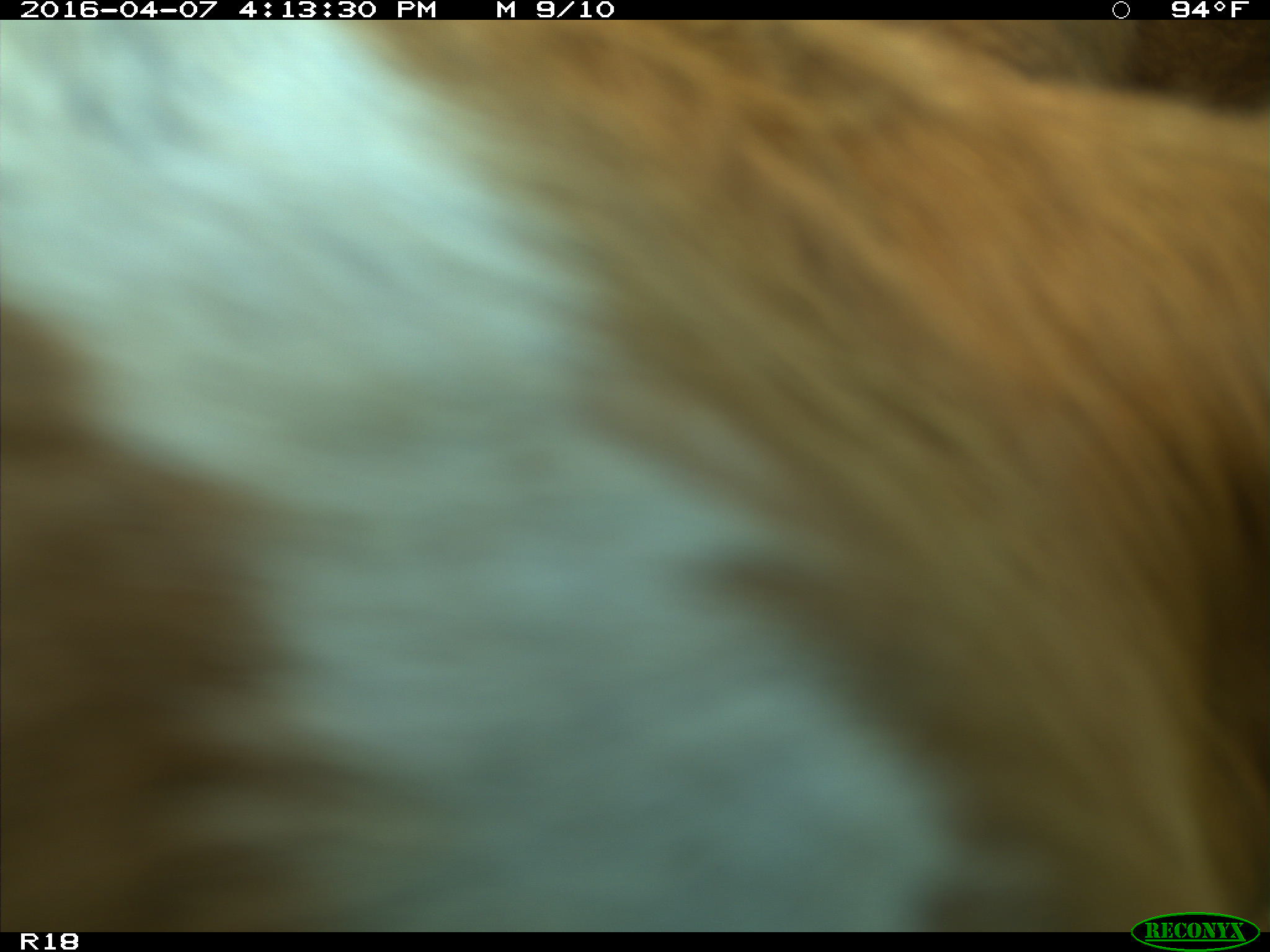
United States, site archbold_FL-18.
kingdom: Animalia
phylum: Chordata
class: Mammalia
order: Artiodactyla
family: Bovidae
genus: Bos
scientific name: Bos taurus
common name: domestic cow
Bos taurus (domestic cow).